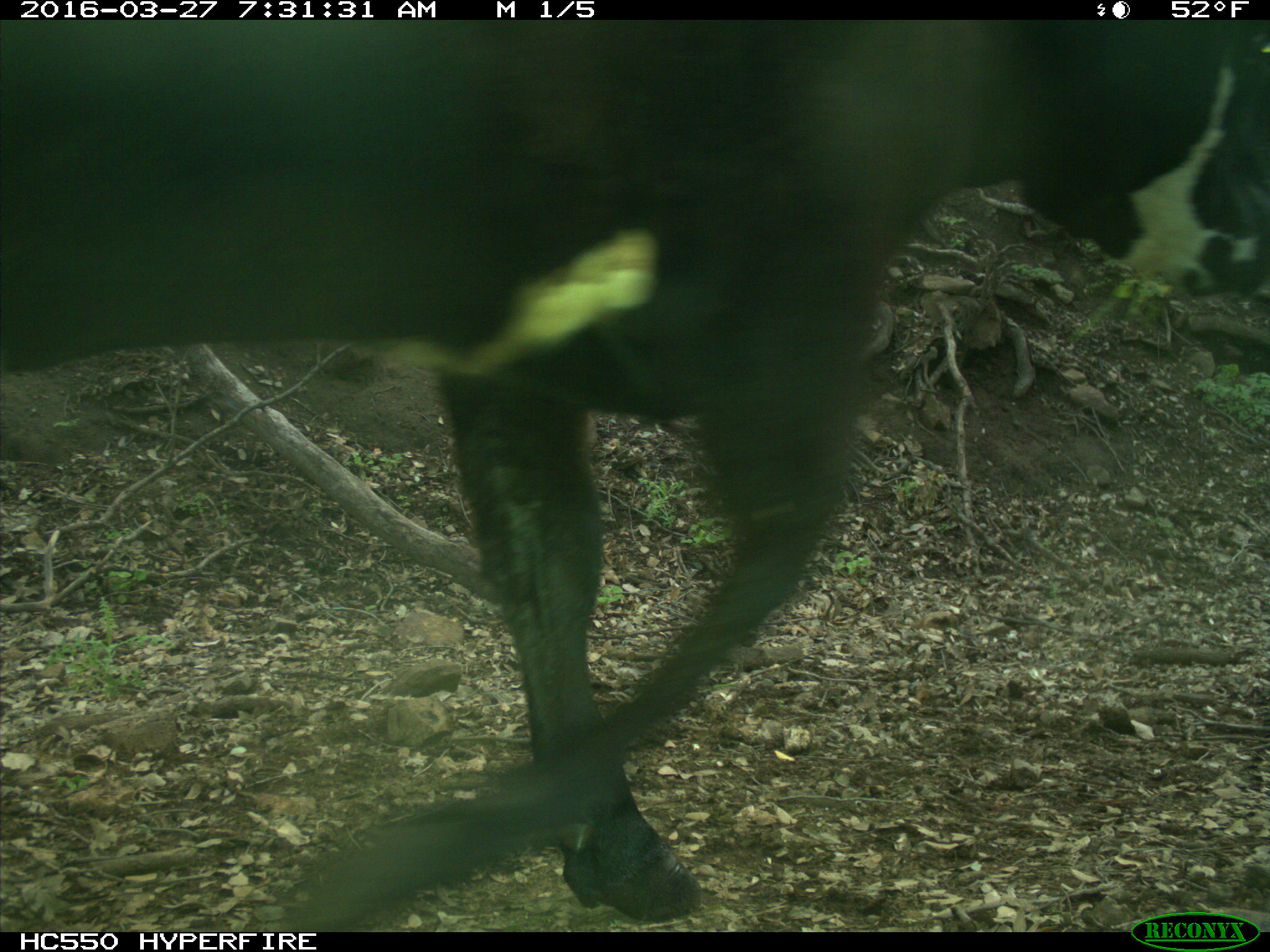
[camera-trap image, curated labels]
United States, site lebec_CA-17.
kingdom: Animalia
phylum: Chordata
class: Mammalia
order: Artiodactyla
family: Bovidae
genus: Bos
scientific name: Bos taurus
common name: domestic cow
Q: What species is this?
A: Bos taurus (domestic cow).